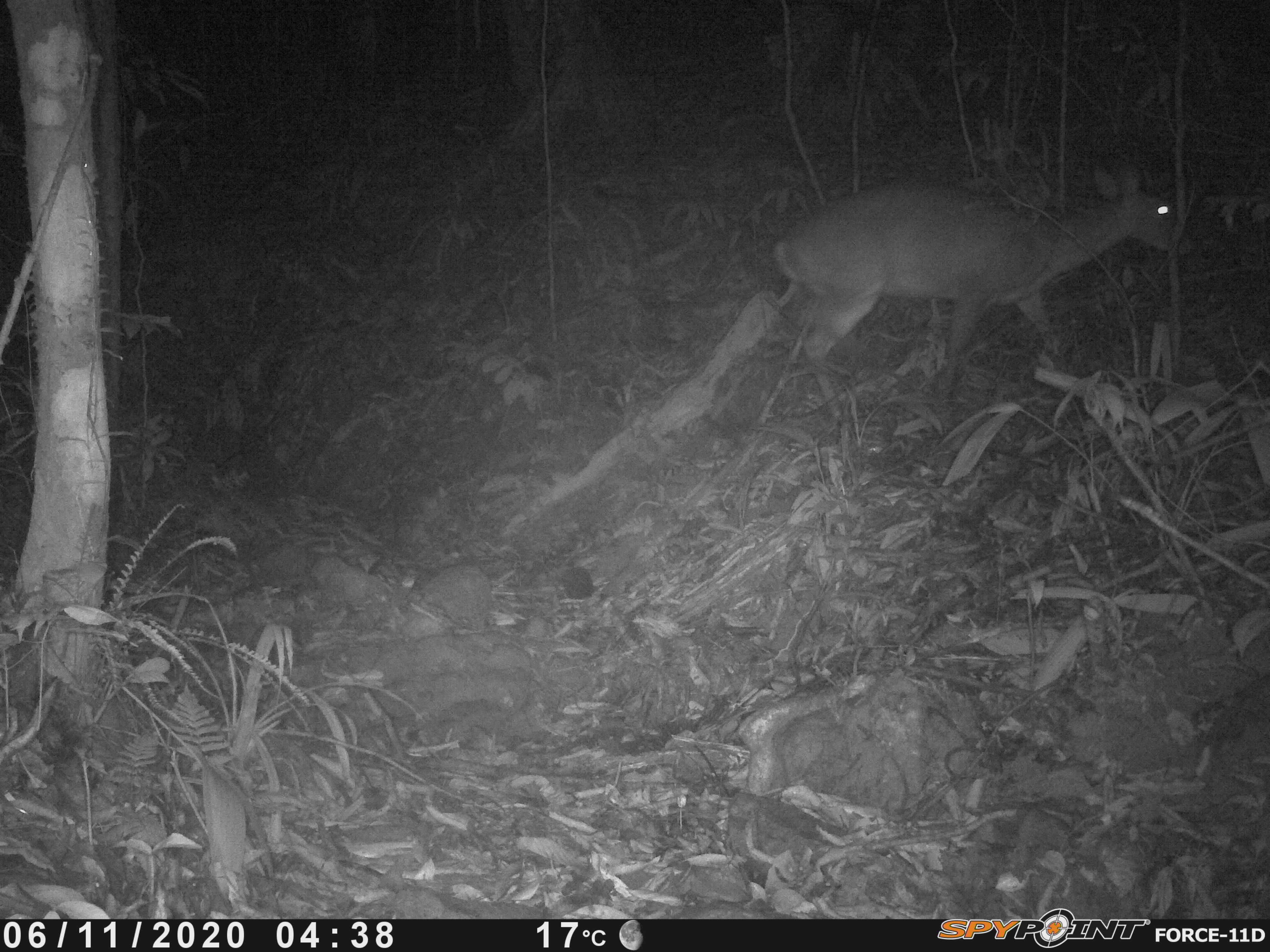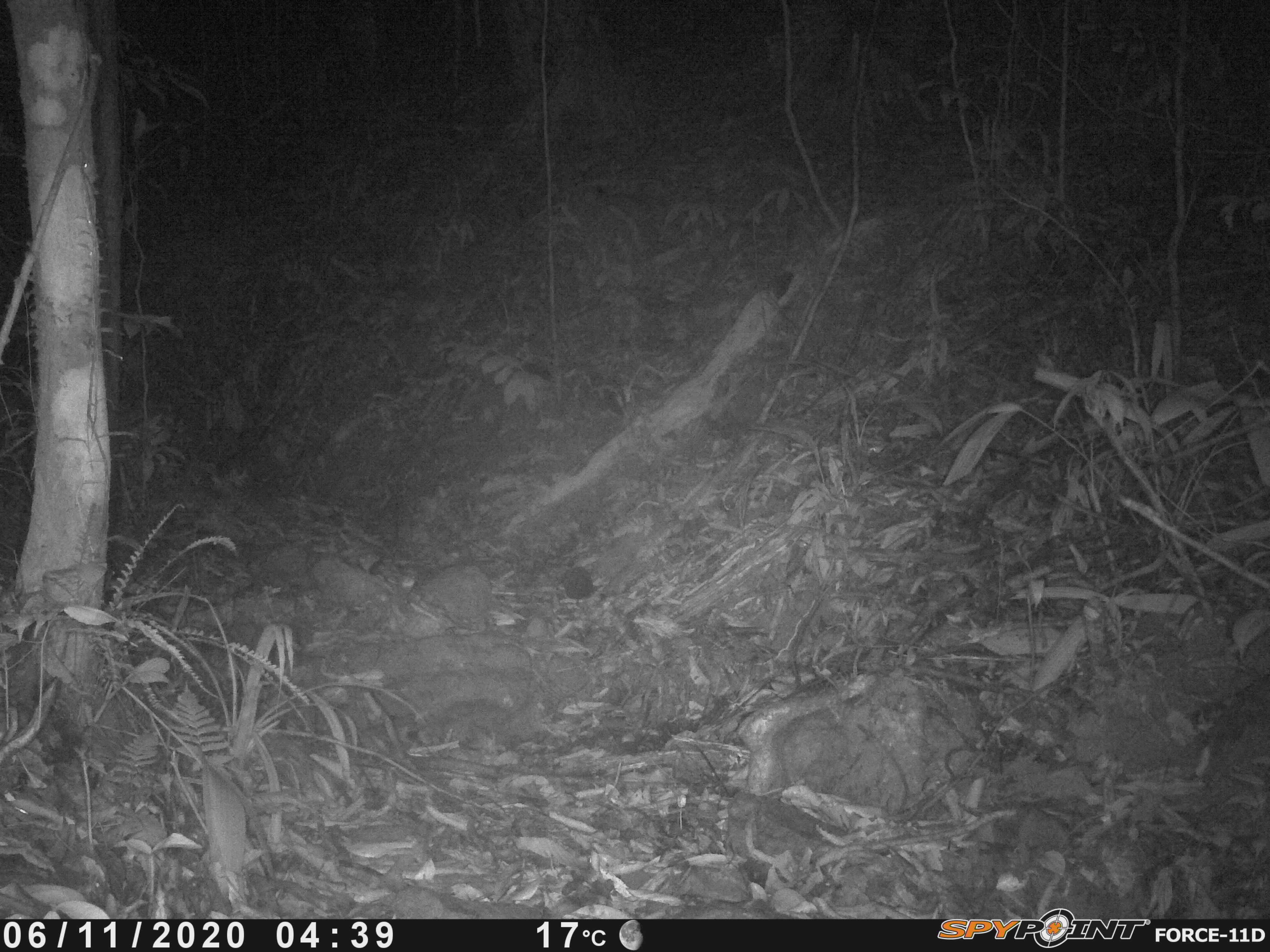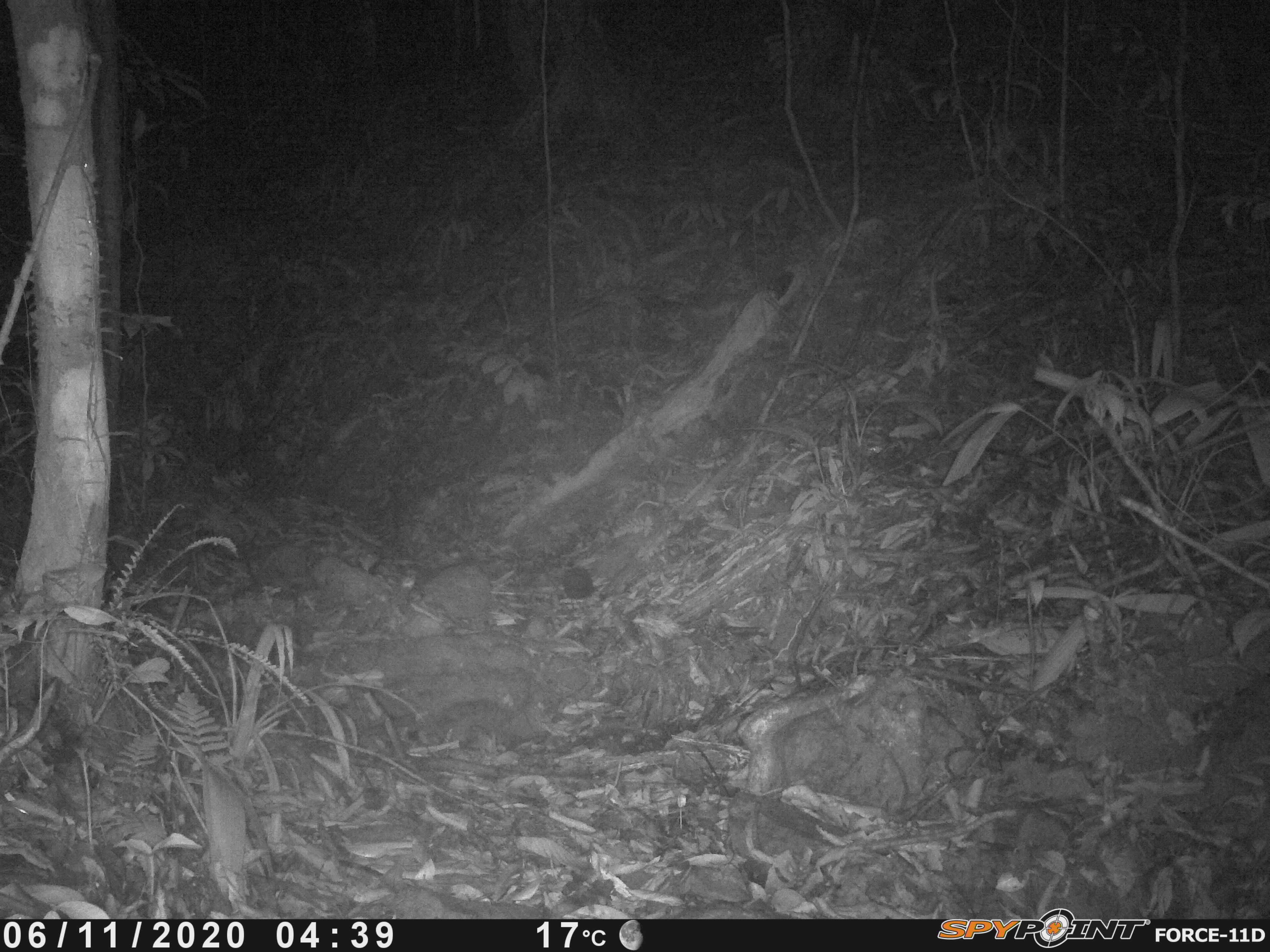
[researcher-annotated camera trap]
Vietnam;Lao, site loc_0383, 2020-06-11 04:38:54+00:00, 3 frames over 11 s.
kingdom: Animalia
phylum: Chordata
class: Mammalia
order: Artiodactyla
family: Cervidae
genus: Muntiacus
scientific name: Muntiacus vuquangensis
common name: large-antlered muntjac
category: large antlered muntjac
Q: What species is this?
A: Large antlered muntjac (large-antlered muntjac) (Muntiacus vuquangensis).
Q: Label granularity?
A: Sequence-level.